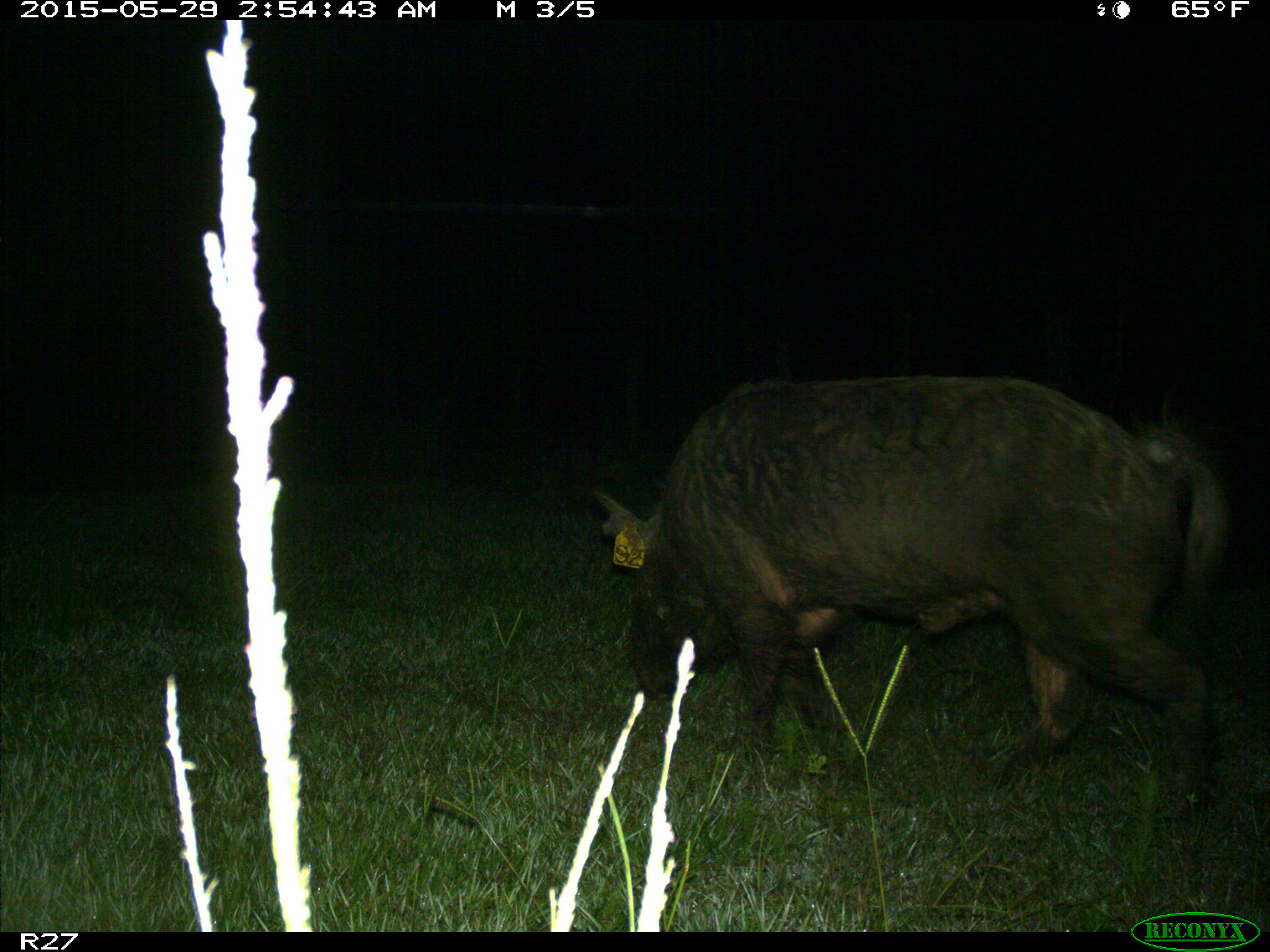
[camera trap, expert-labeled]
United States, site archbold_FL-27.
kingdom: Animalia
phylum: Chordata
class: Mammalia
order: Artiodactyla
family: Suidae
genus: Sus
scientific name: Sus scrofa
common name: wild boar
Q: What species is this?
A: Sus scrofa (wild boar).